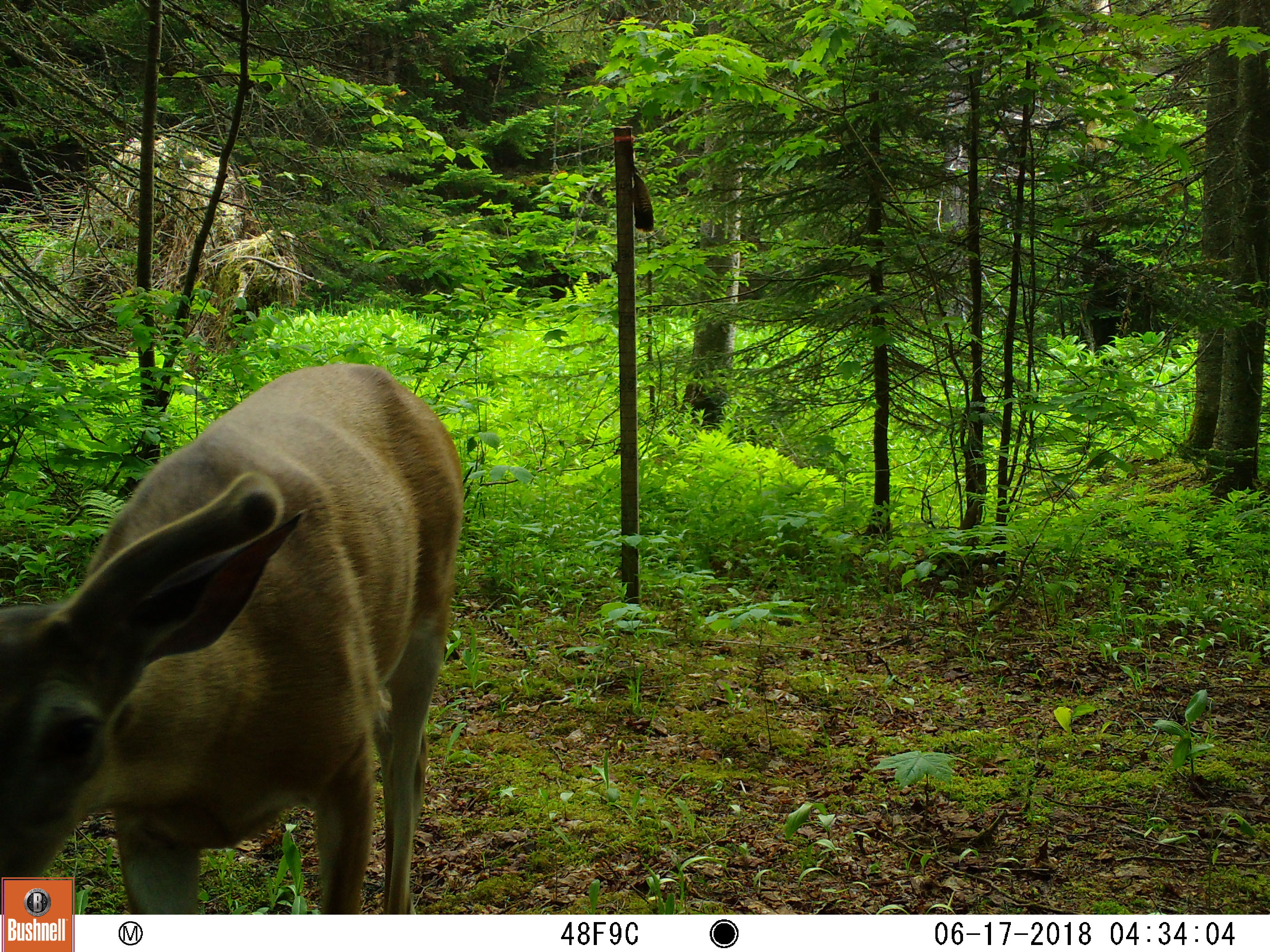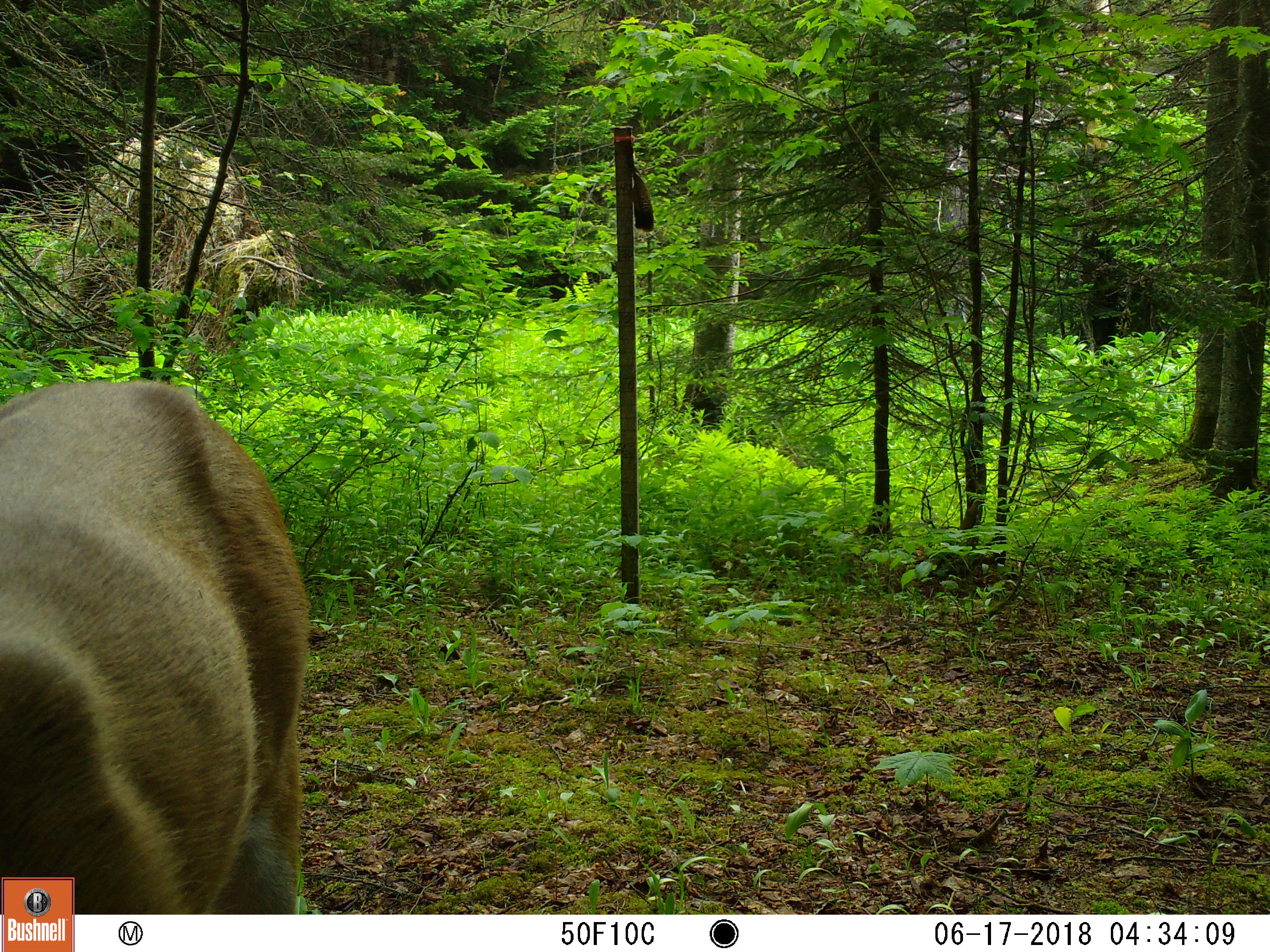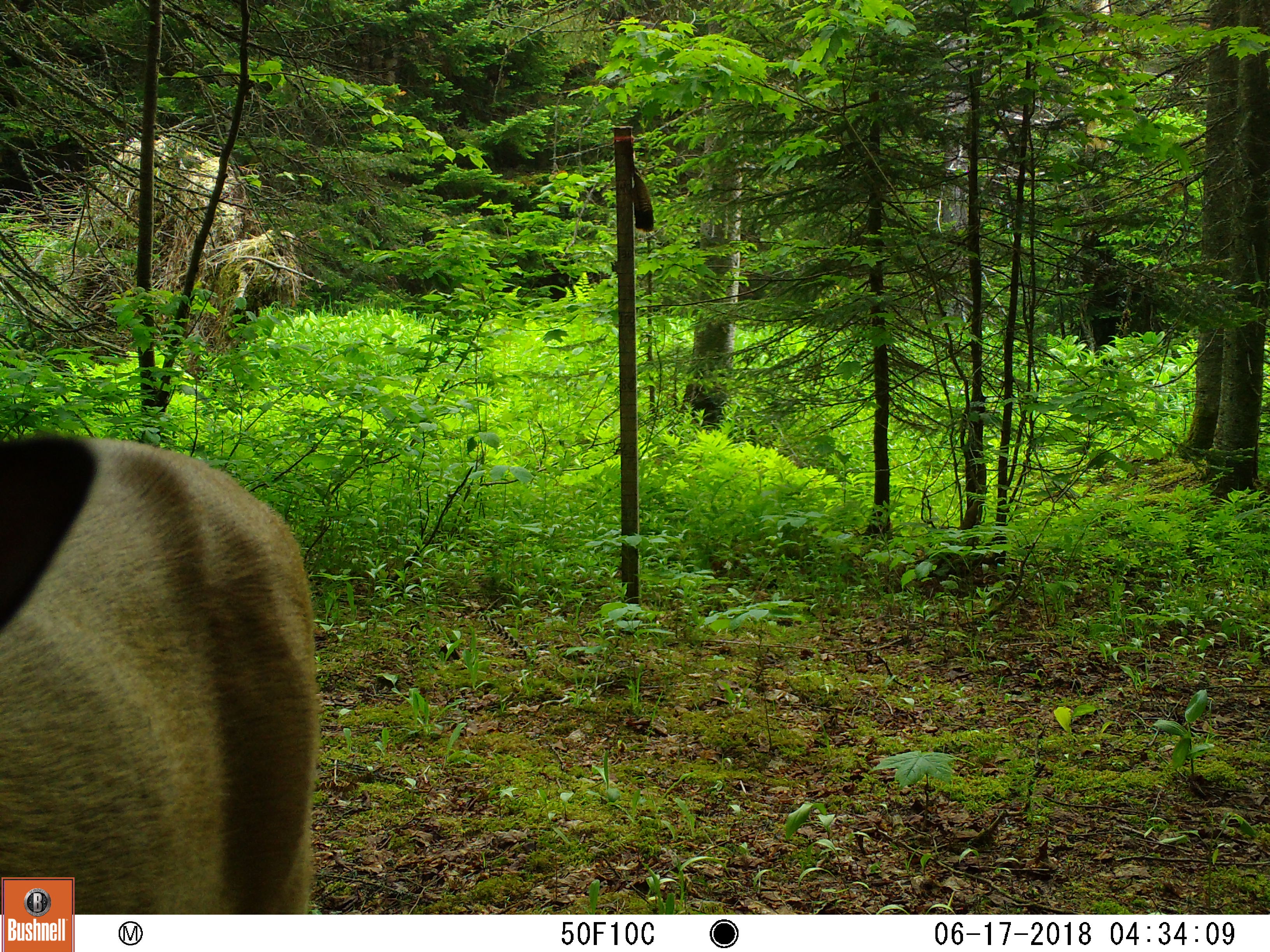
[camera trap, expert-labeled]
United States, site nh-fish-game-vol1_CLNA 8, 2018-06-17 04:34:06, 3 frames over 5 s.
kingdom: Animalia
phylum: Chordata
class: Mammalia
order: Artiodactyla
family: Cervidae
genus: Odocoileus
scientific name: Odocoileus virginianus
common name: white-tailed deer